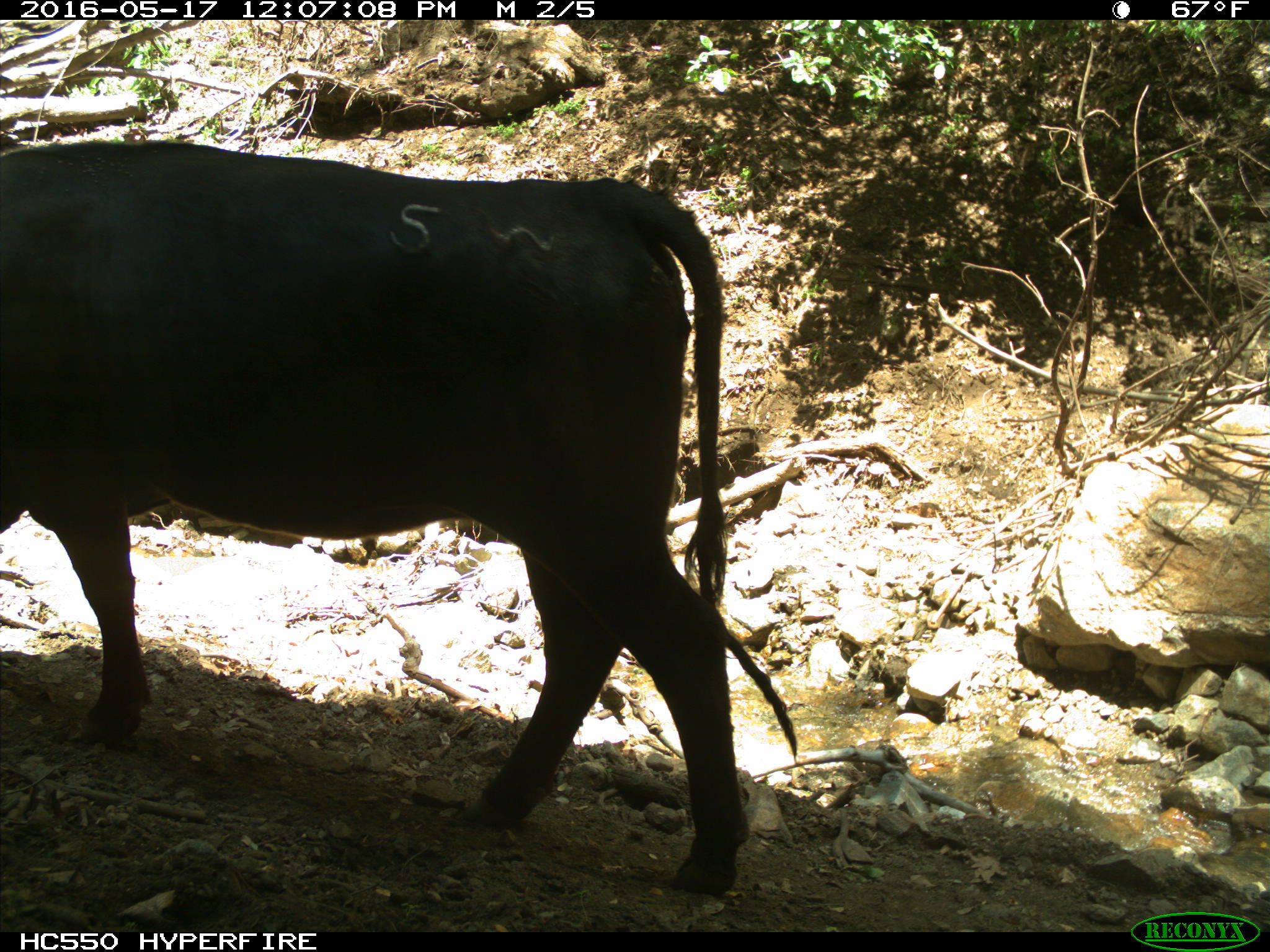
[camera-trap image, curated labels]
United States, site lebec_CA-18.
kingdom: Animalia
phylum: Chordata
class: Mammalia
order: Artiodactyla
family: Bovidae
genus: Bos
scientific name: Bos taurus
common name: domestic cow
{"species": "Bos taurus (domestic cow)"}